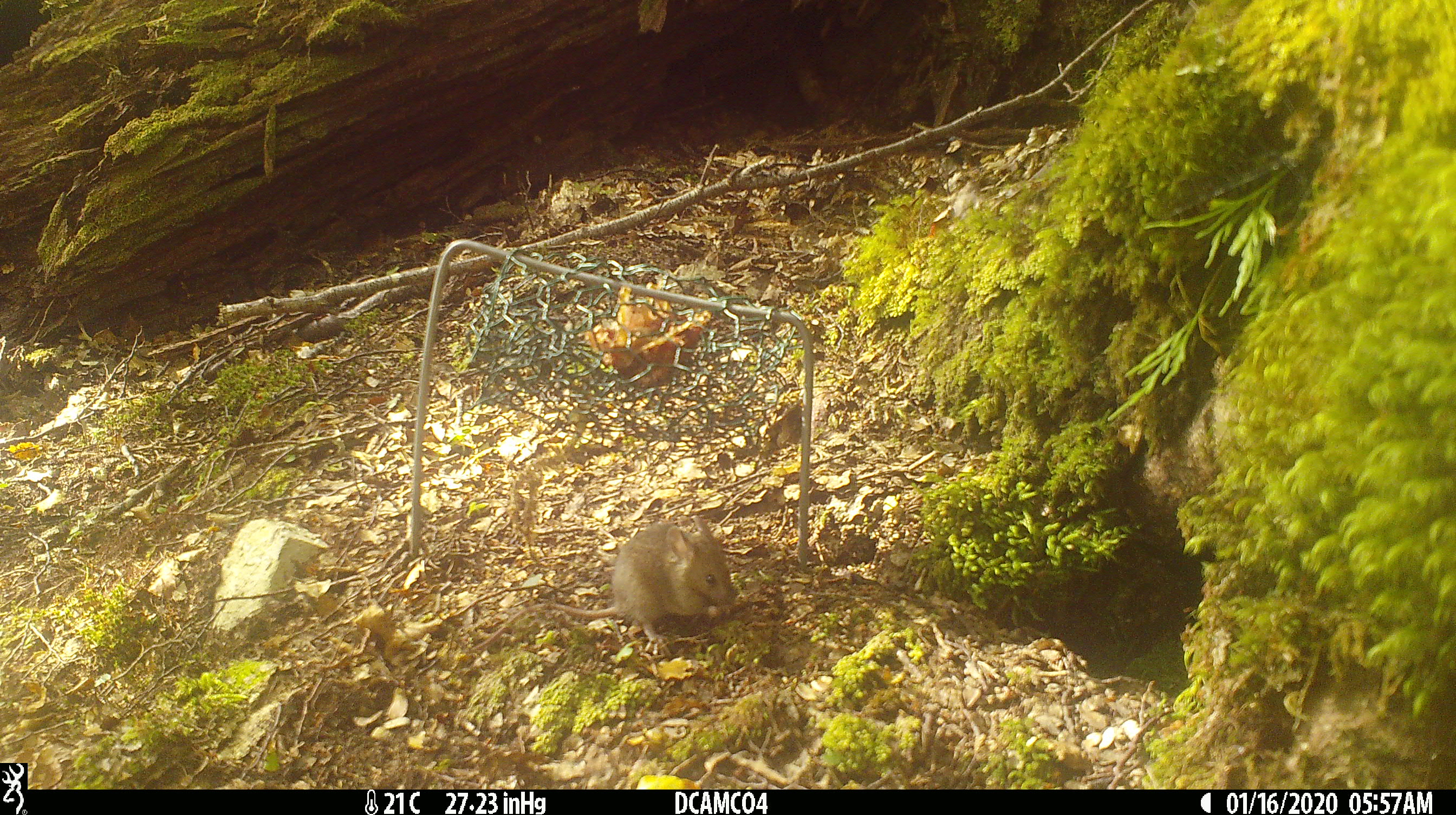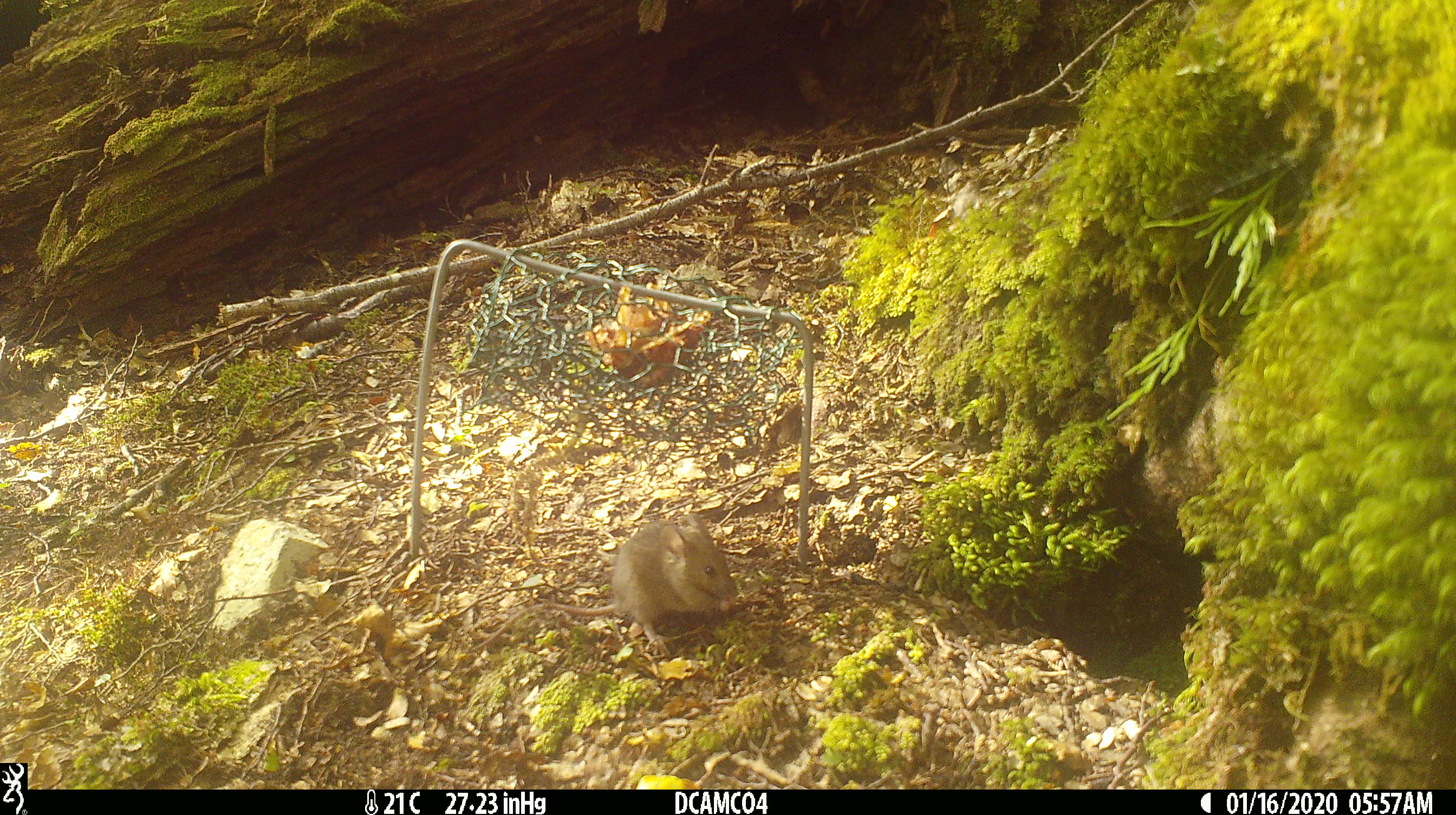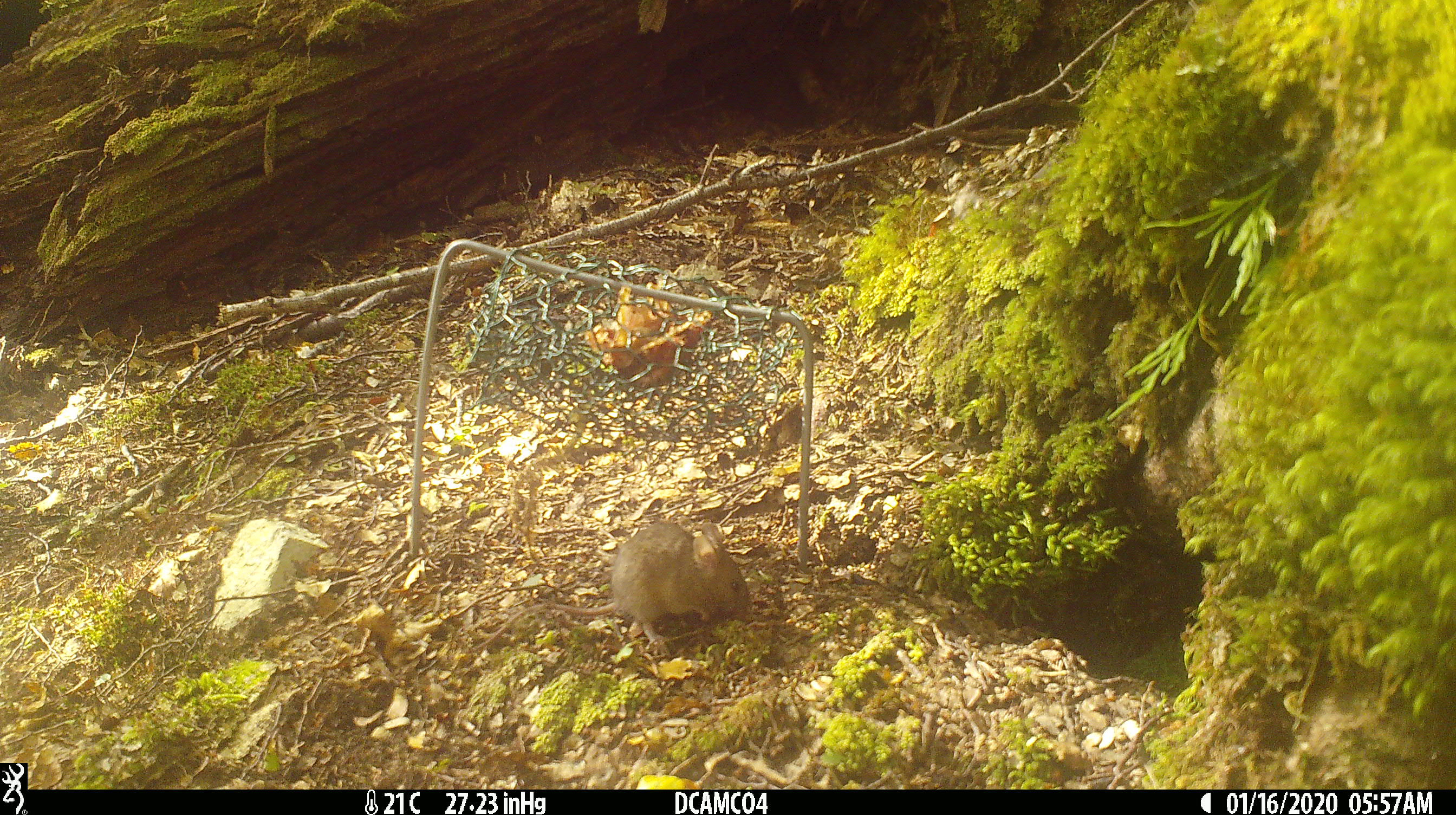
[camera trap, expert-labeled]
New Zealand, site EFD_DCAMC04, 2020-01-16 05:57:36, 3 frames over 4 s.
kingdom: Animalia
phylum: Chordata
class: Mammalia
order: Rodentia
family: Muridae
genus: Mus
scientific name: Mus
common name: mouse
Mouse (Mus).